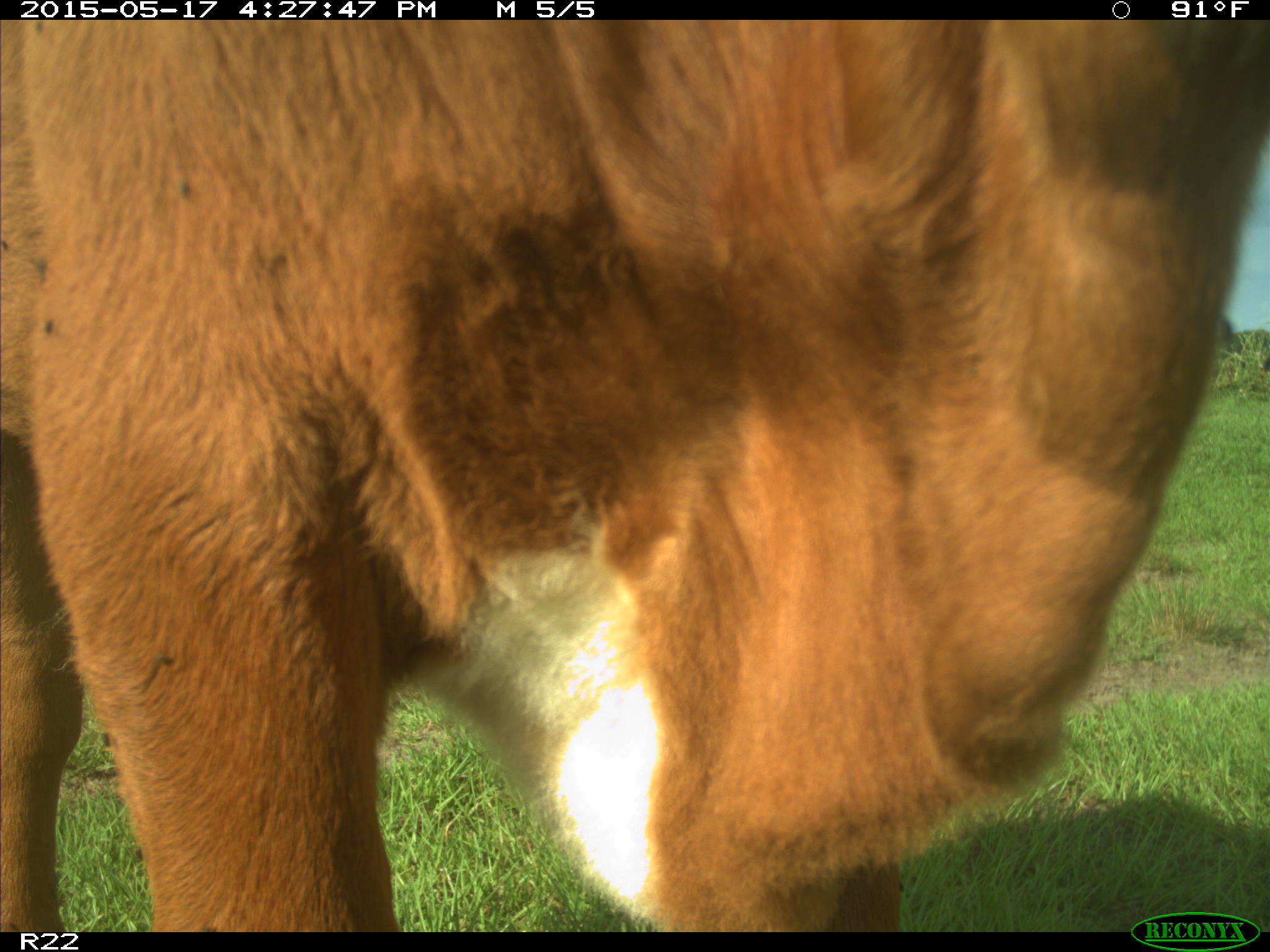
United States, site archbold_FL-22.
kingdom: Animalia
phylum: Chordata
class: Mammalia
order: Artiodactyla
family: Bovidae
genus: Bos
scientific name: Bos taurus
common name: domestic cow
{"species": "Bos taurus (domestic cow)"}